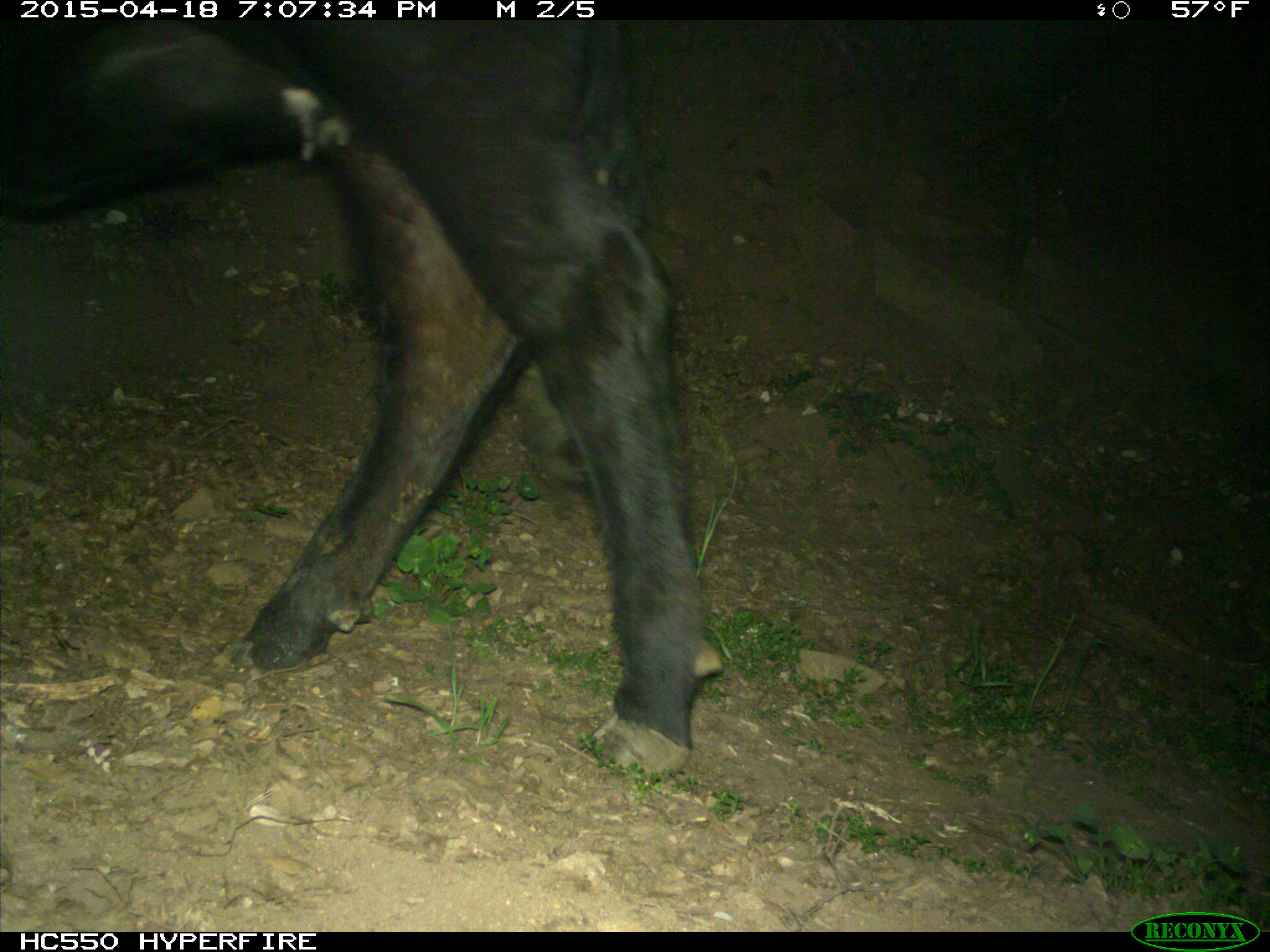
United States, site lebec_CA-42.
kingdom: Animalia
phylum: Chordata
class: Mammalia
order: Artiodactyla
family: Bovidae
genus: Bos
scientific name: Bos taurus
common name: domestic cow